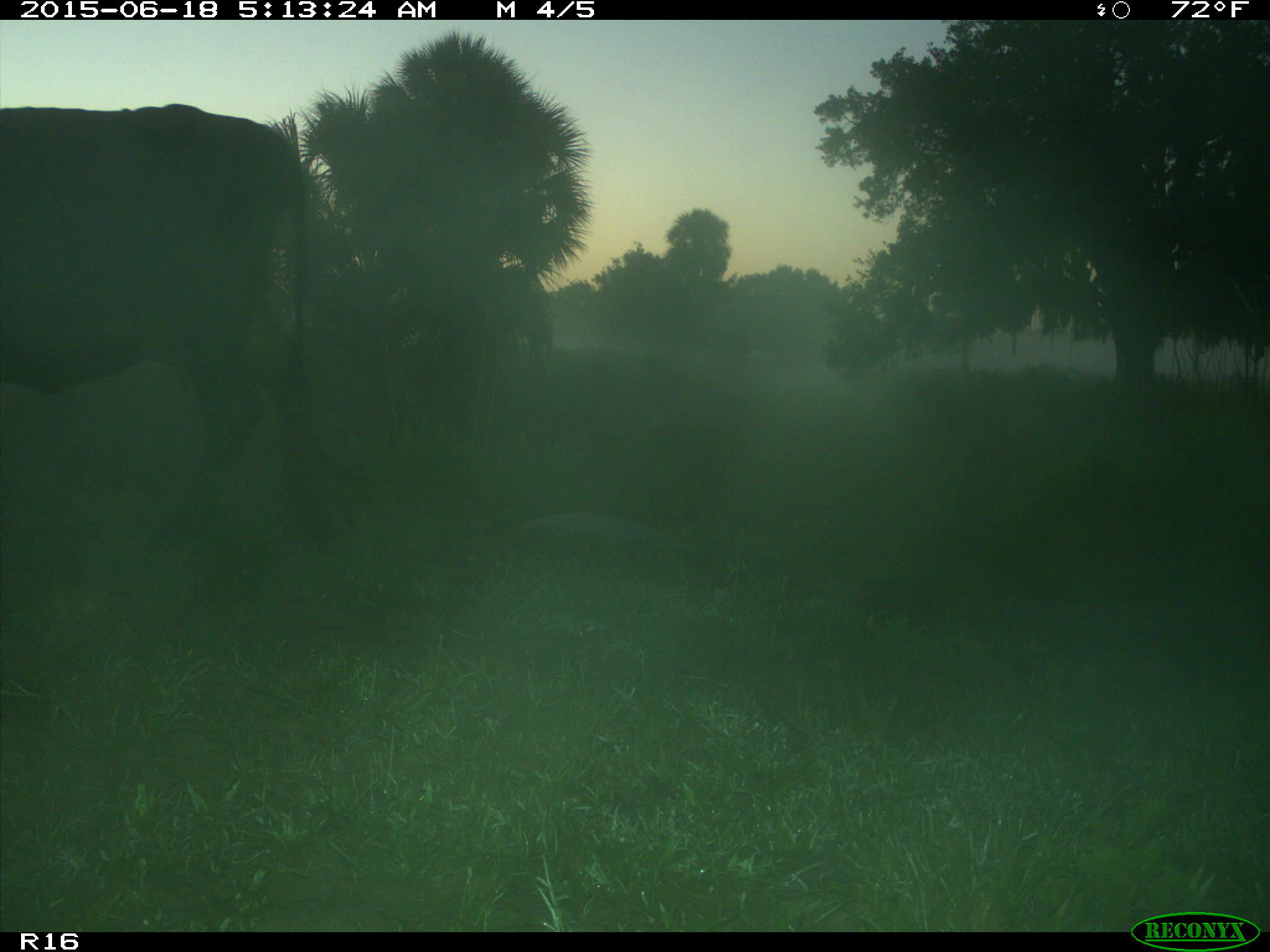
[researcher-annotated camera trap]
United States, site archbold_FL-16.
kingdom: Animalia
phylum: Chordata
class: Mammalia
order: Artiodactyla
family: Bovidae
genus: Bos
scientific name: Bos taurus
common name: domestic cow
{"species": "Bos taurus (domestic cow)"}